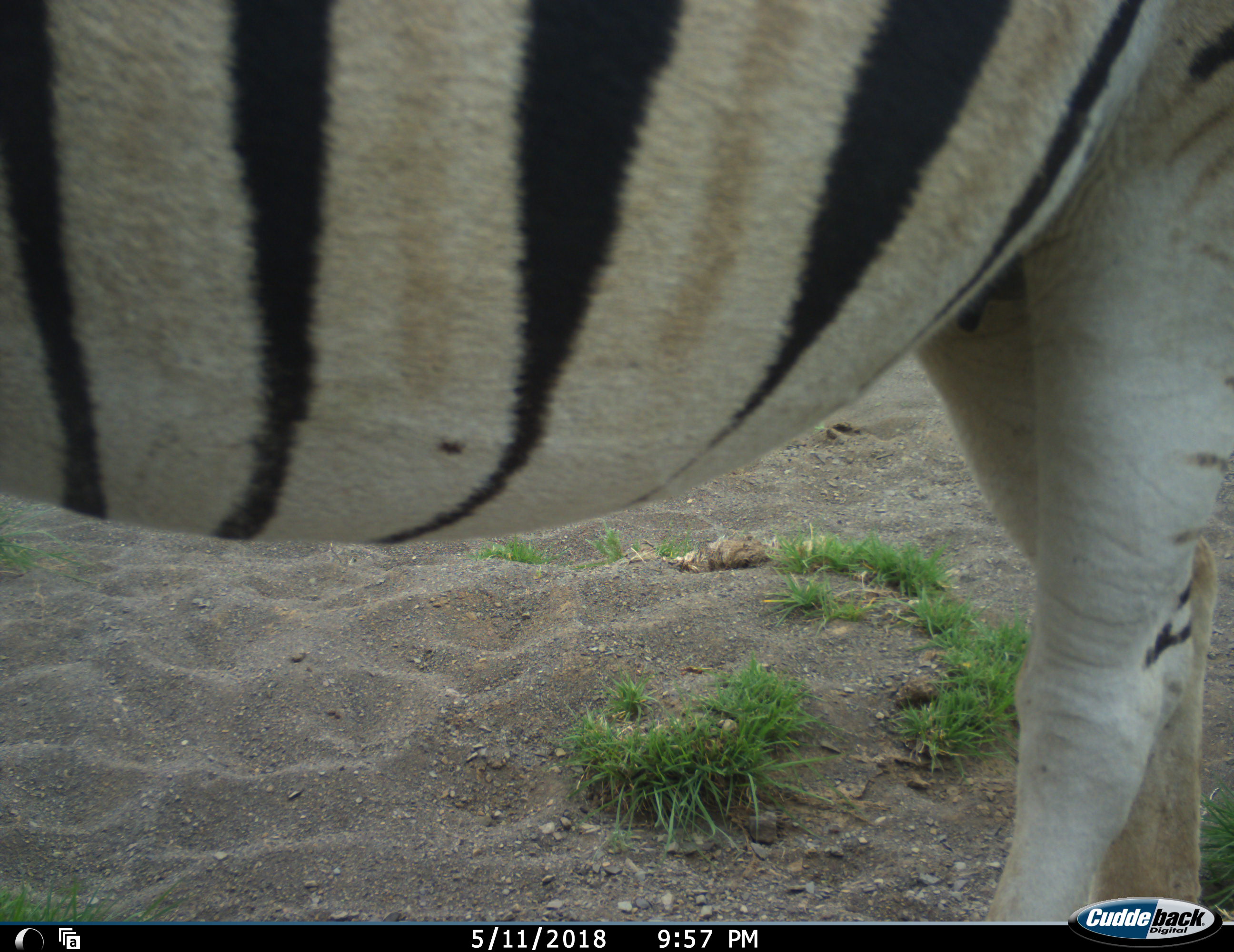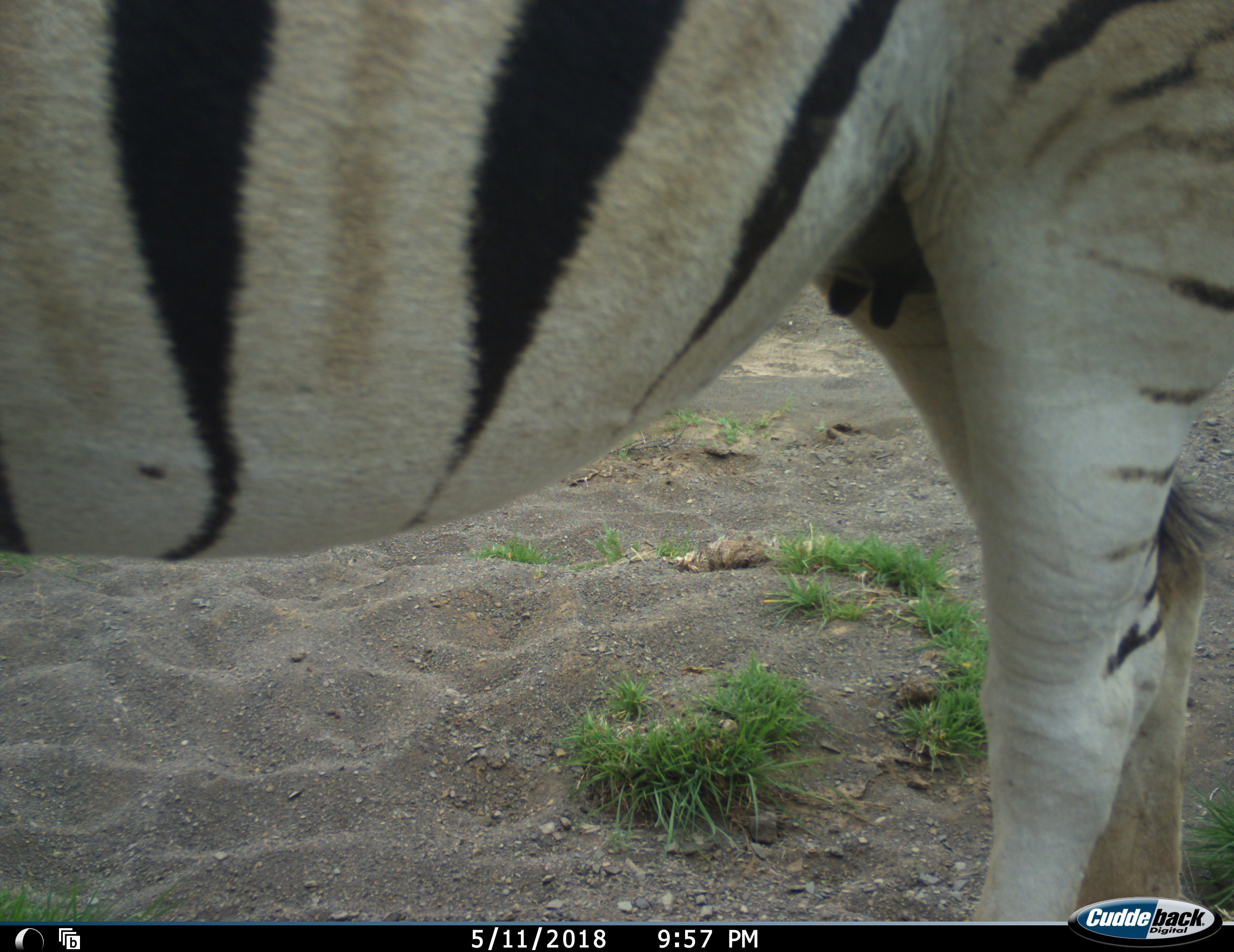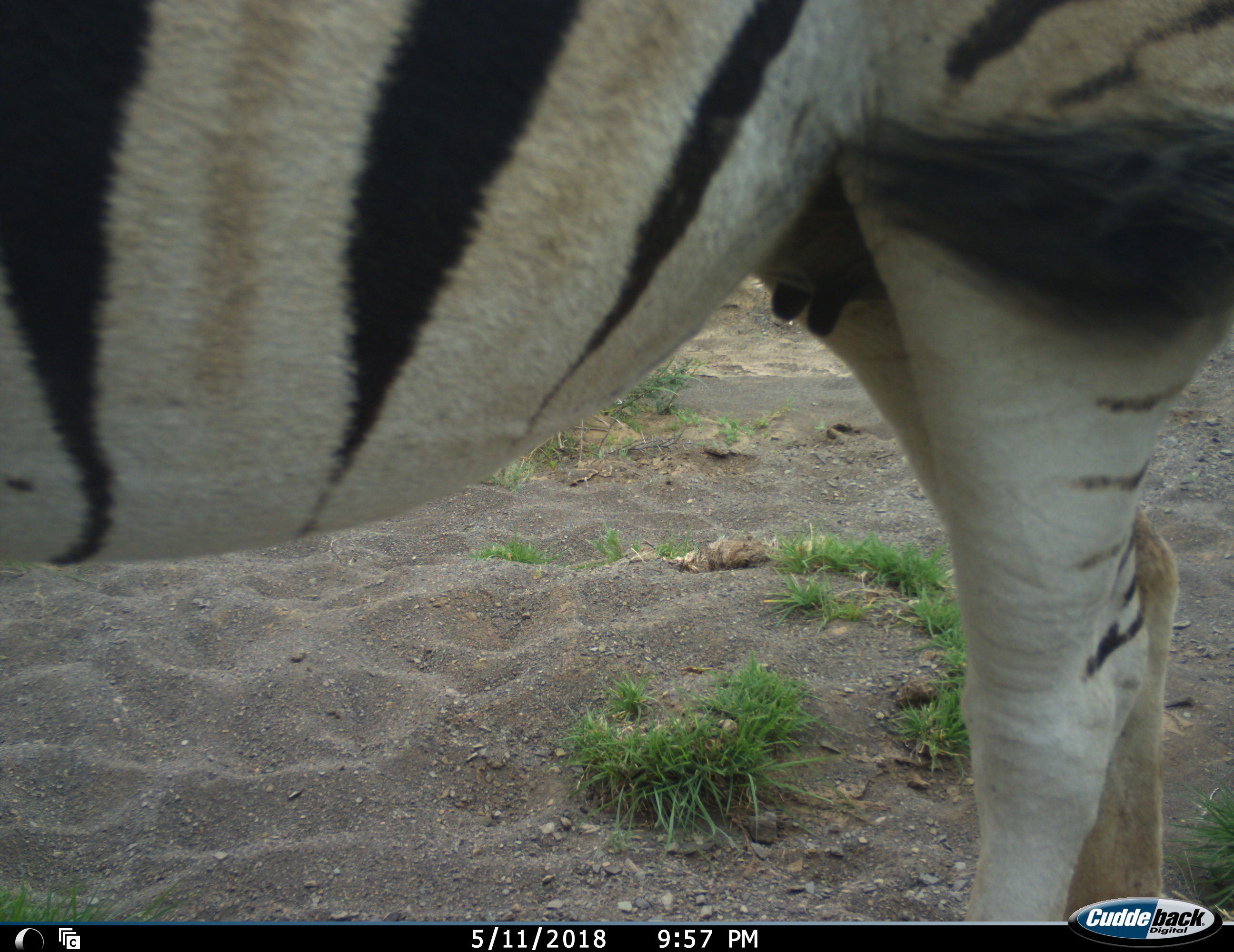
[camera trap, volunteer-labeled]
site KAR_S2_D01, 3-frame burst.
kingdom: Animalia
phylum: Chordata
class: Mammalia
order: Perissodactyla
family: Equidae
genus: Equus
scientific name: Equus quagga burchellii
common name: burchell's zebra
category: zebraburchells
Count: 1.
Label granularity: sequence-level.